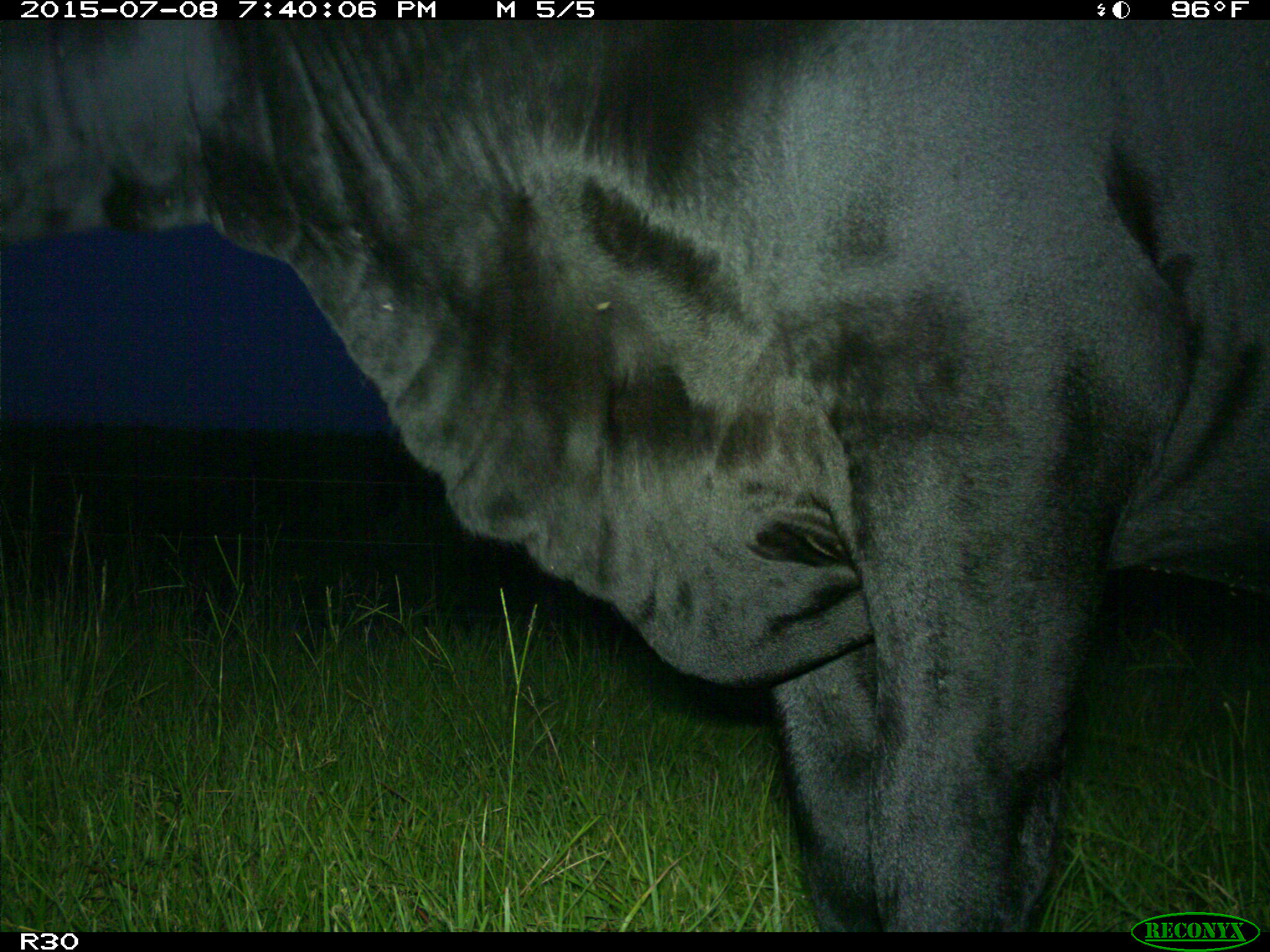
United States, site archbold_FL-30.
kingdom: Animalia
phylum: Chordata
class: Mammalia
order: Artiodactyla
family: Bovidae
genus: Bos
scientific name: Bos taurus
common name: domestic cow